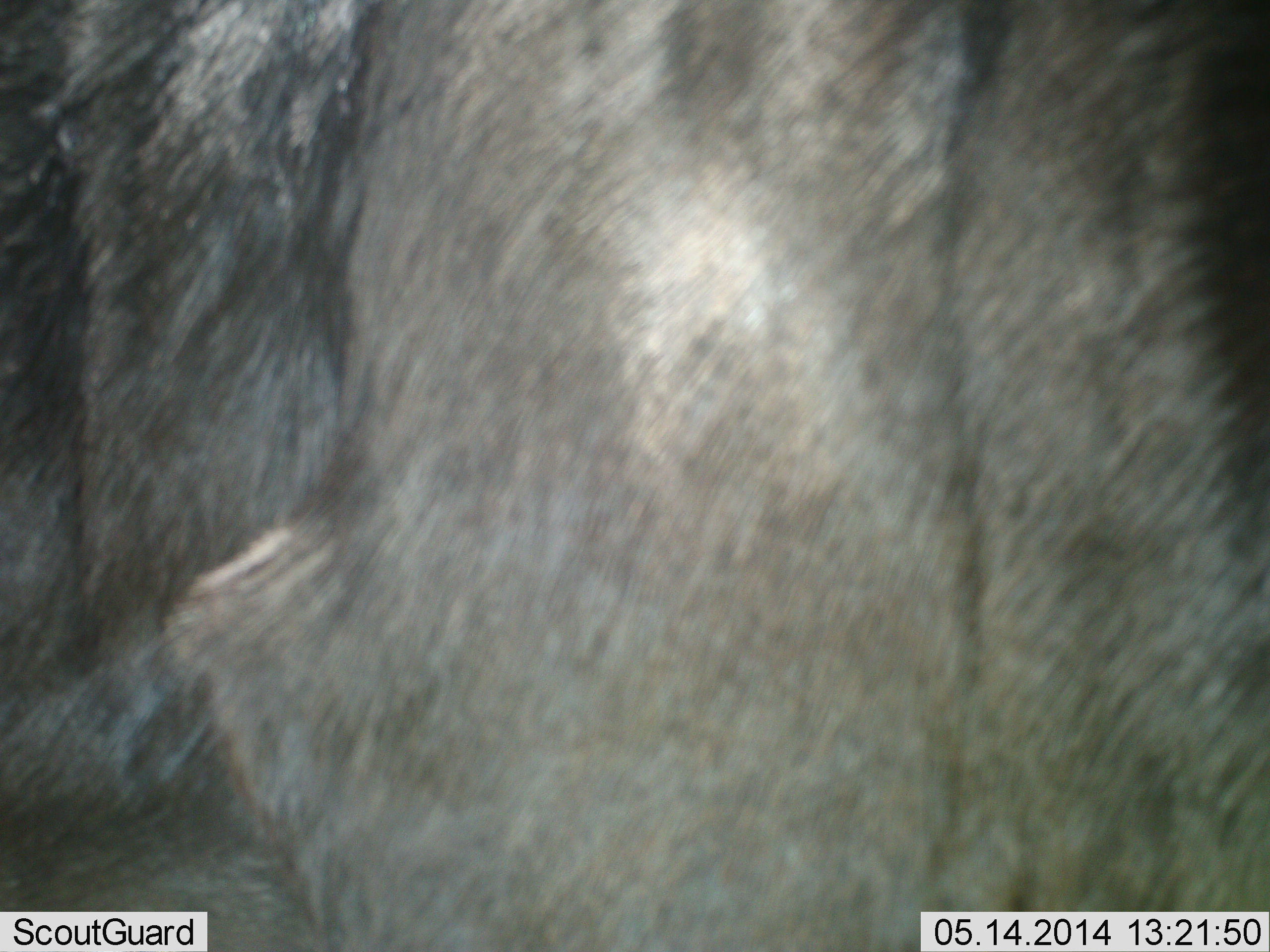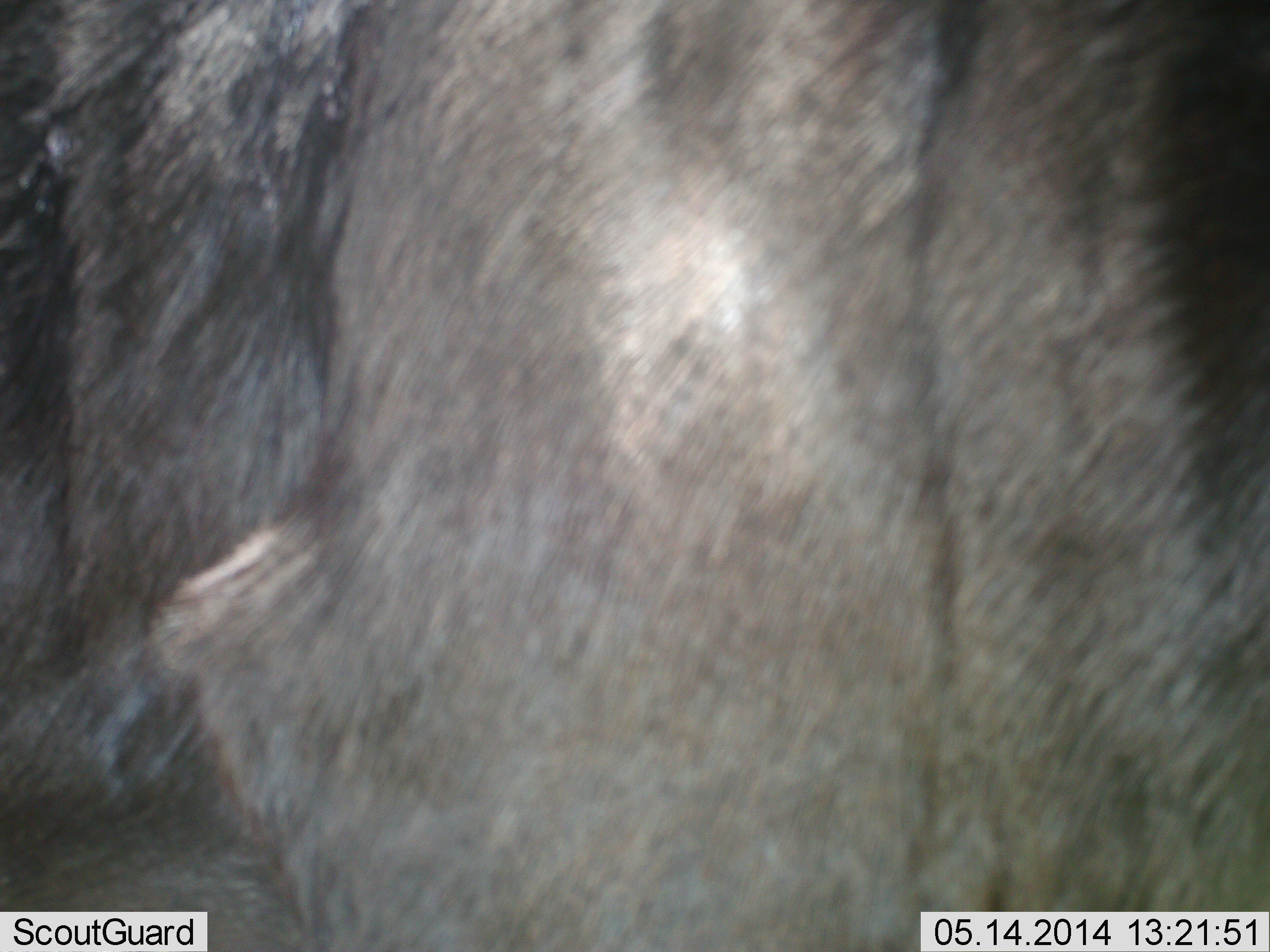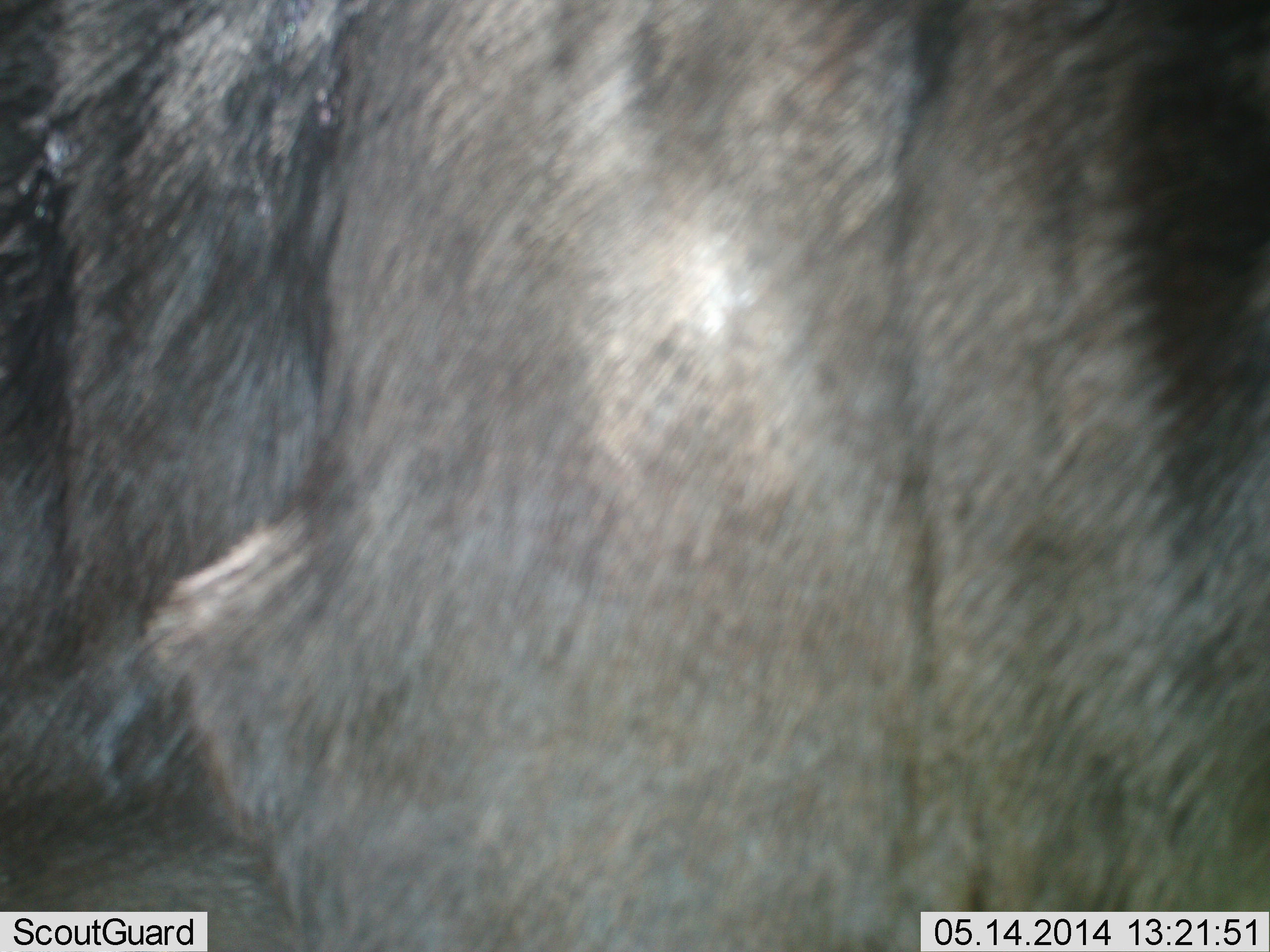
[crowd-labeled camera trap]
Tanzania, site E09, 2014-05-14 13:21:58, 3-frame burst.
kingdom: Animalia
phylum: Chordata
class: Mammalia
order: Artiodactyla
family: Bovidae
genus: Connochaetes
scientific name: Connochaetes taurinus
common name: blue wildebeest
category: wildebeest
Wildebeest (blue wildebeest) (Connochaetes taurinus), count 1. Behavior (volunteer vote fractions): standing 100%, resting 0%, moving 0%, interacting 0%. Young present (vote fraction): 0%. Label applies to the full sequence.